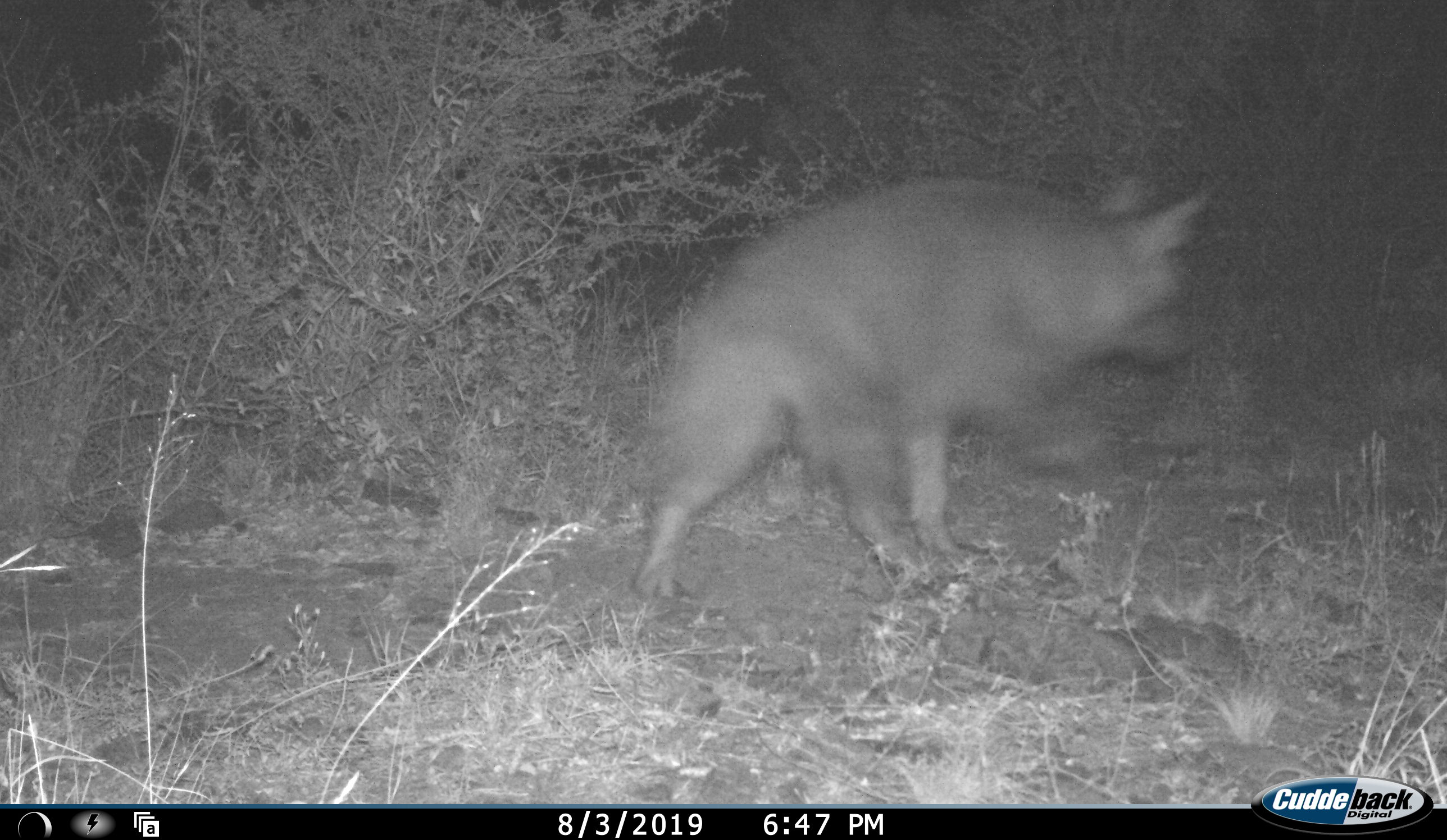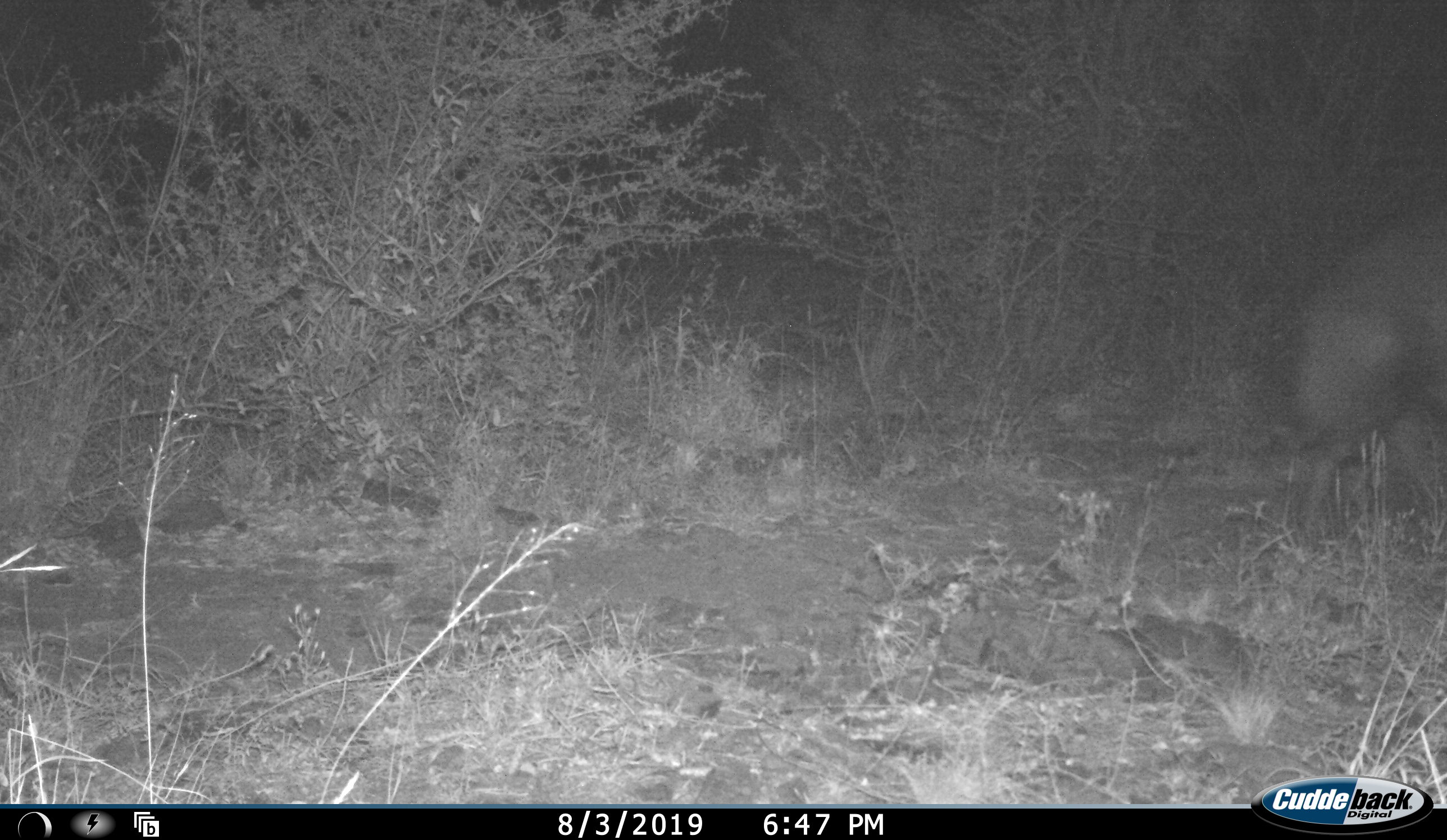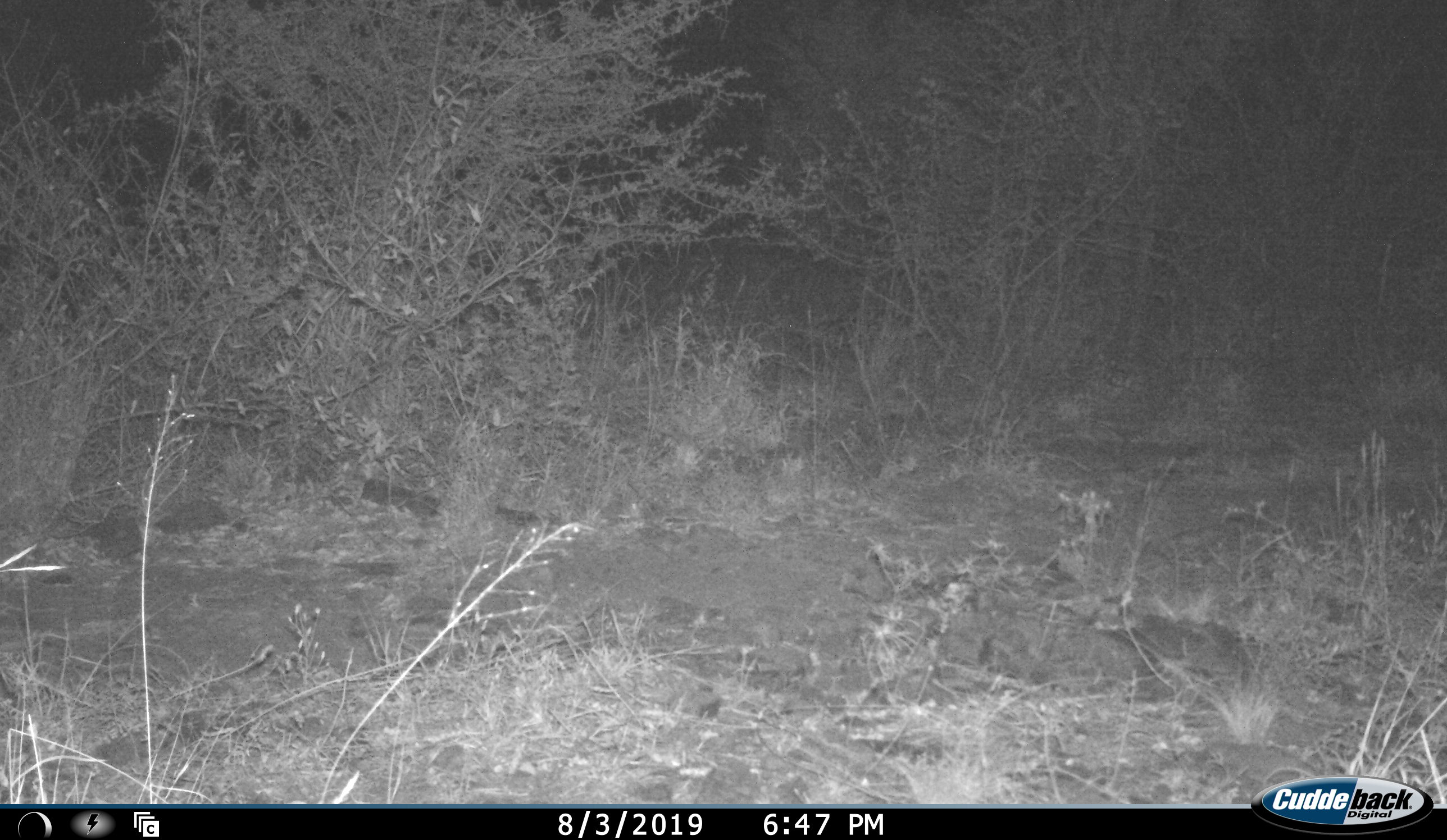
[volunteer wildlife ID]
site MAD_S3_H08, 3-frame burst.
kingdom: Animalia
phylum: Chordata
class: Mammalia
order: Carnivora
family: Hyaenidae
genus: Parahyaena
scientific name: Parahyaena brunnea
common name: brown hyena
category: hyenabrown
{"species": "hyenabrown (brown hyena) (Parahyaena brunnea)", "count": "1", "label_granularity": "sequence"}